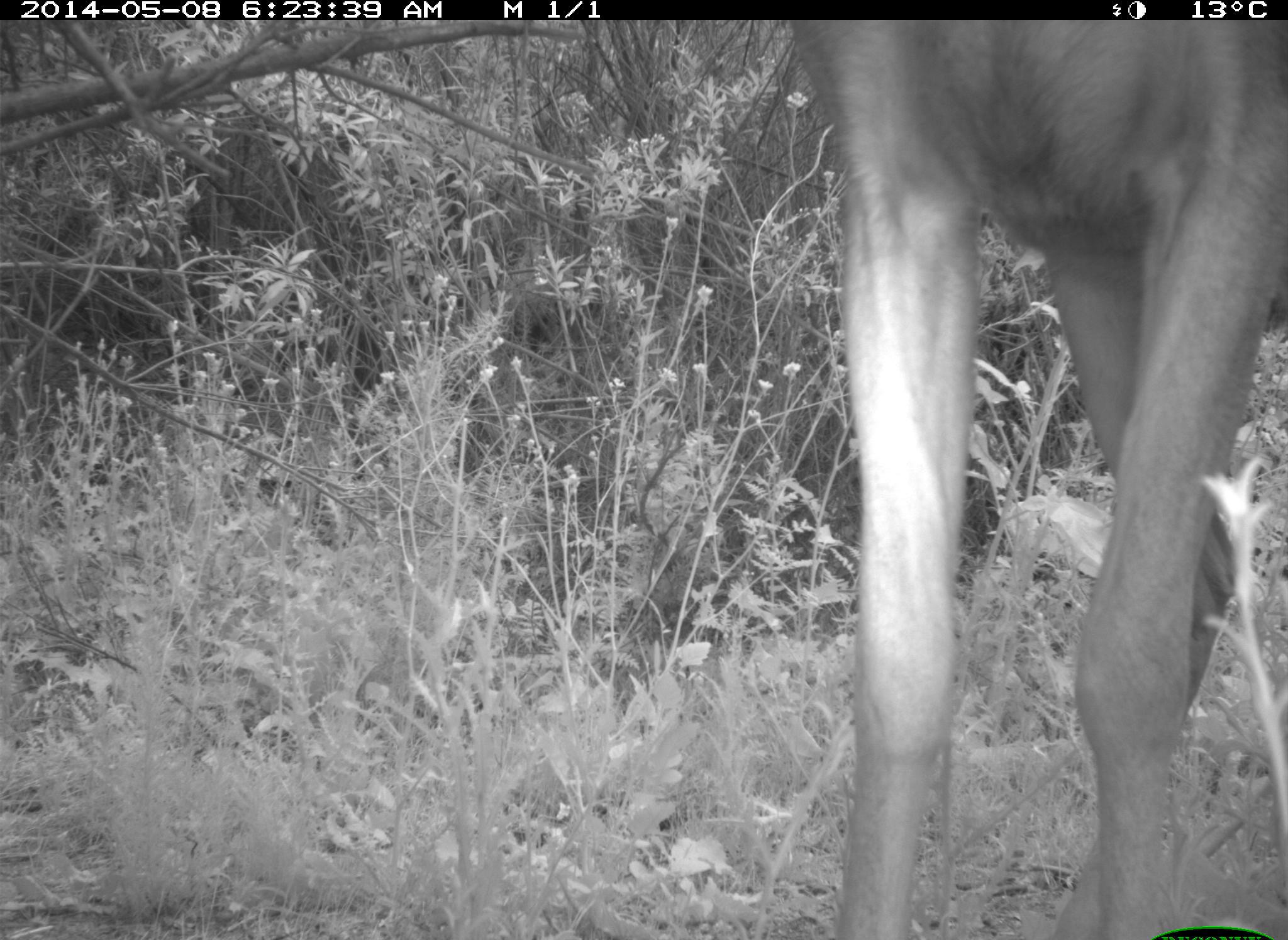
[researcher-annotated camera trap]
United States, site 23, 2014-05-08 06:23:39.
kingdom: Animalia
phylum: Chordata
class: Mammalia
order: Artiodactyla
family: Cervidae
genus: Odocoileus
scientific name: Odocoileus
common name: deer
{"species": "deer (Odocoileus)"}